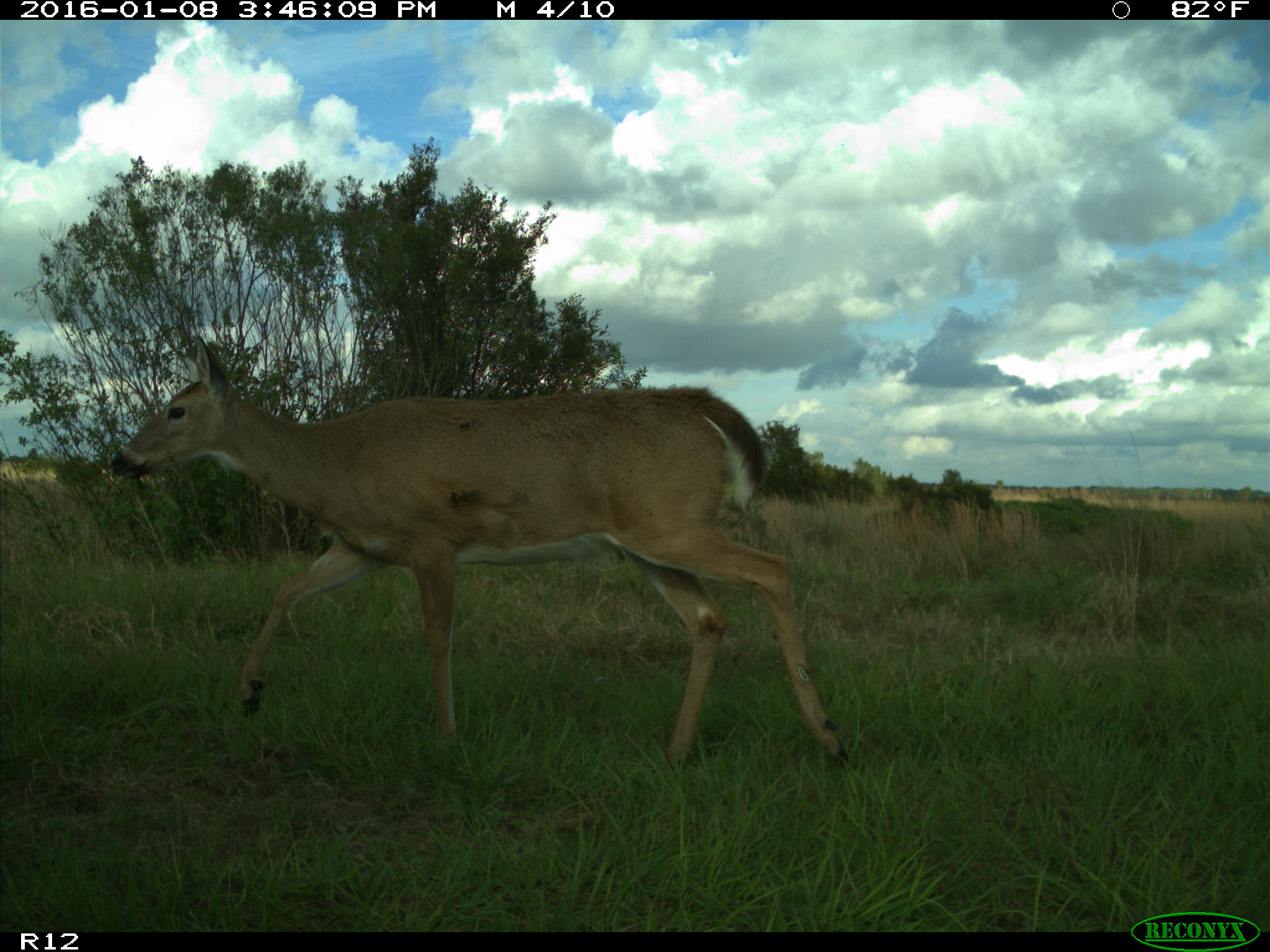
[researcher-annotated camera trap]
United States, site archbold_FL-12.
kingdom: Animalia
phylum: Chordata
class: Mammalia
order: Artiodactyla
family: Cervidae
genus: Odocoileus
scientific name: Odocoileus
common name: deer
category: unidentified deer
Unidentified deer (deer) (Odocoileus).